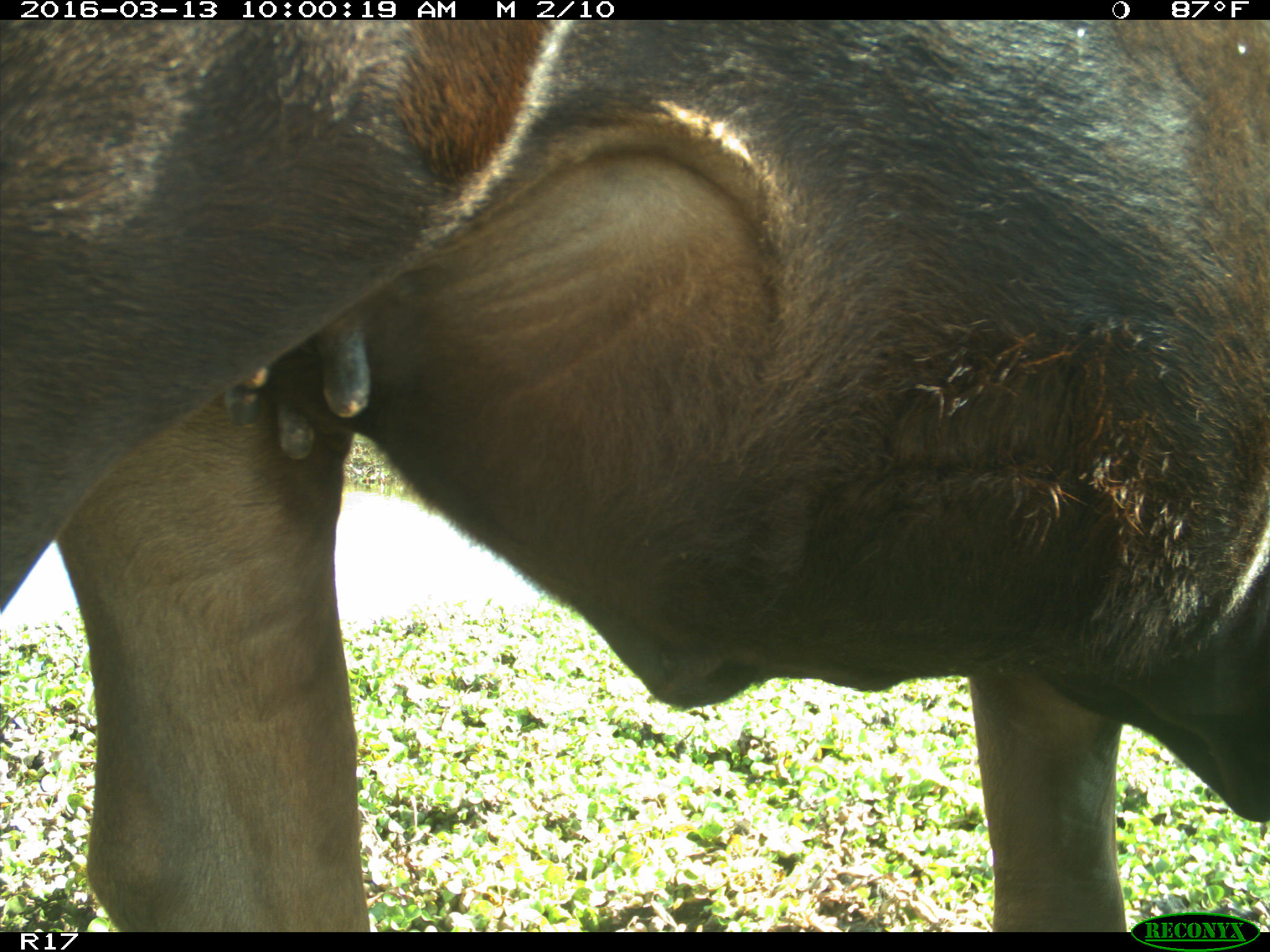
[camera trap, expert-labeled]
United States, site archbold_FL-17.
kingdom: Animalia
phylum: Chordata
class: Mammalia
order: Artiodactyla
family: Bovidae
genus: Bos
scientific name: Bos taurus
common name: domestic cow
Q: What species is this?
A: Bos taurus (domestic cow).